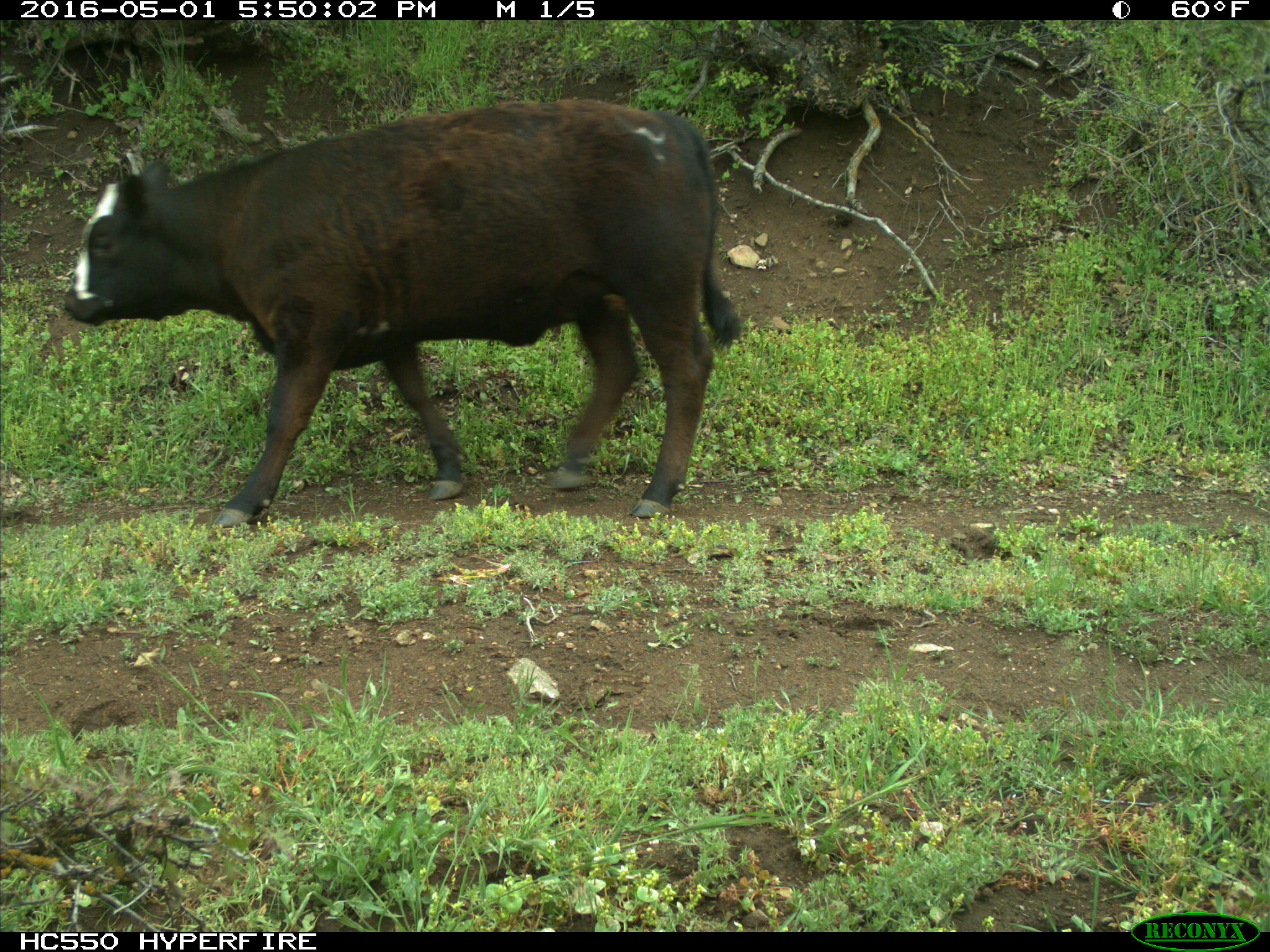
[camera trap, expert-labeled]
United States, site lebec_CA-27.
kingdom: Animalia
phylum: Chordata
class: Mammalia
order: Artiodactyla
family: Bovidae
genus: Bos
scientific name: Bos taurus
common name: domestic cow